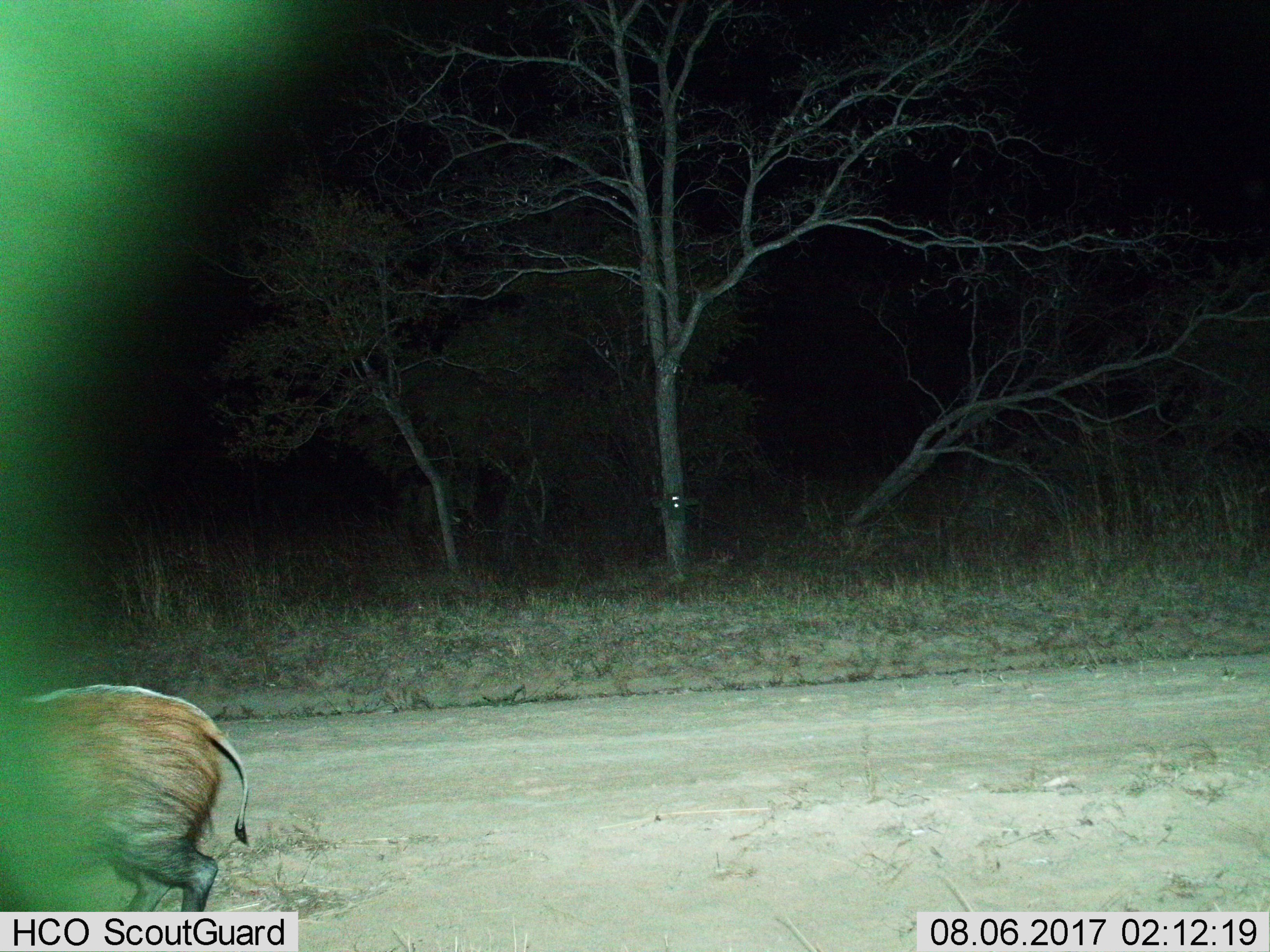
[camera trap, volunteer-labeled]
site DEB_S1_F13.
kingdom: Animalia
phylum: Chordata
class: Mammalia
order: Artiodactyla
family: Suidae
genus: Potamochoerus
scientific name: Potamochoerus larvatus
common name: bushpig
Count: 1.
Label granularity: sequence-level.